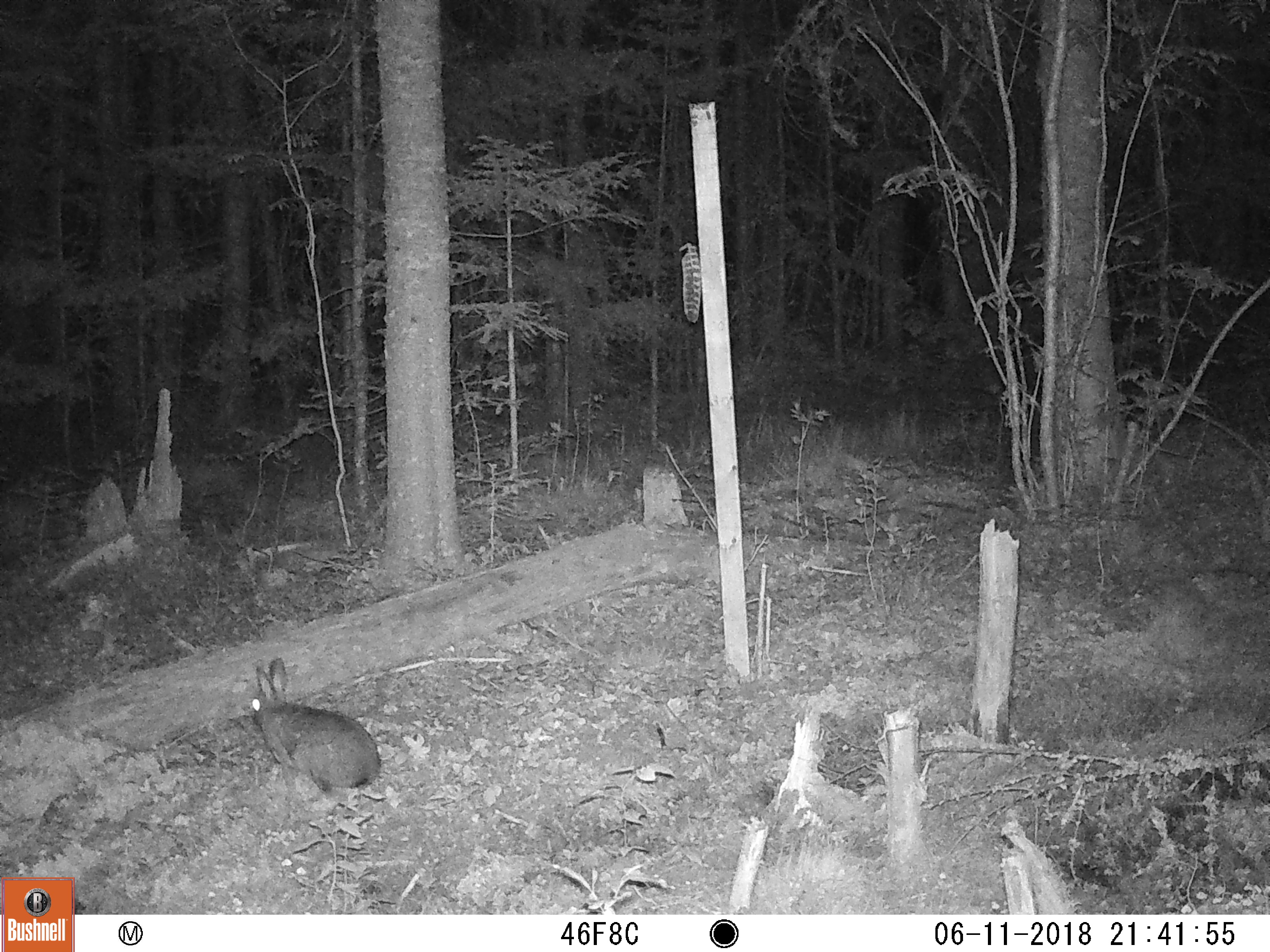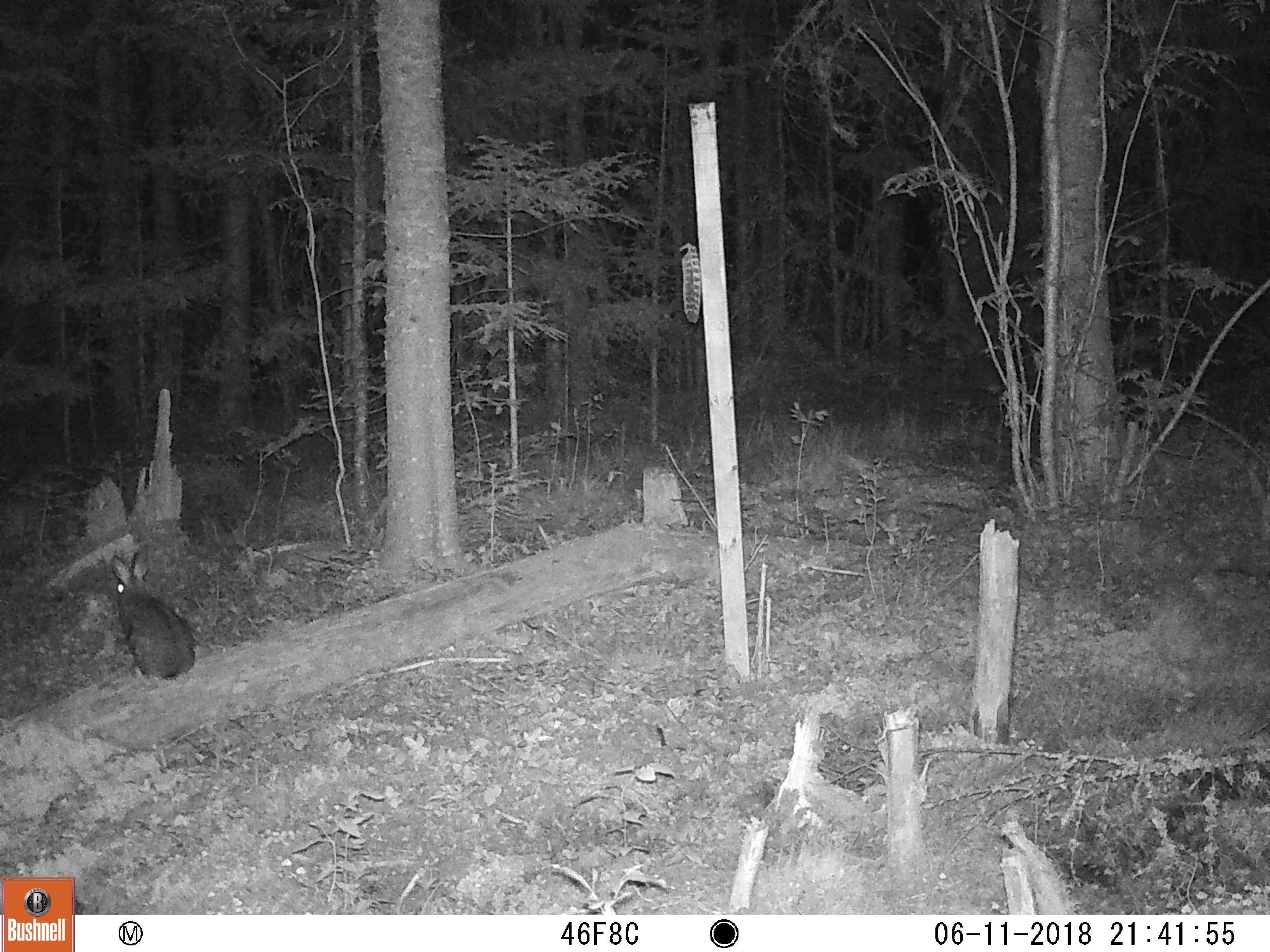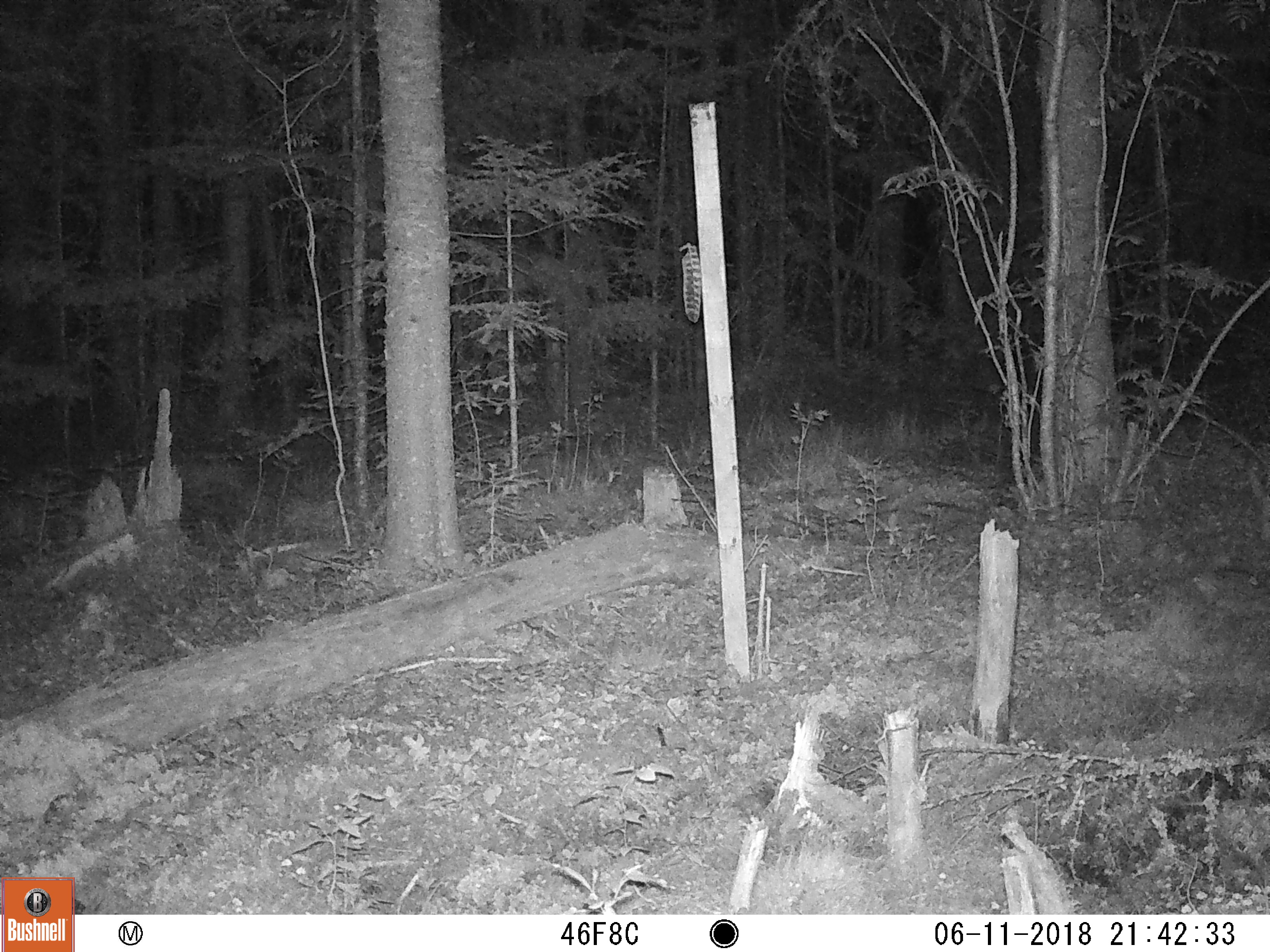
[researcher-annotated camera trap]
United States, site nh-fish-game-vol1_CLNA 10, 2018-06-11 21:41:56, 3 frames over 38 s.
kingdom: Animalia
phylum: Chordata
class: Mammalia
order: Lagomorpha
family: Leporidae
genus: Lepus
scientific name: Lepus americanus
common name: snowshoe hare